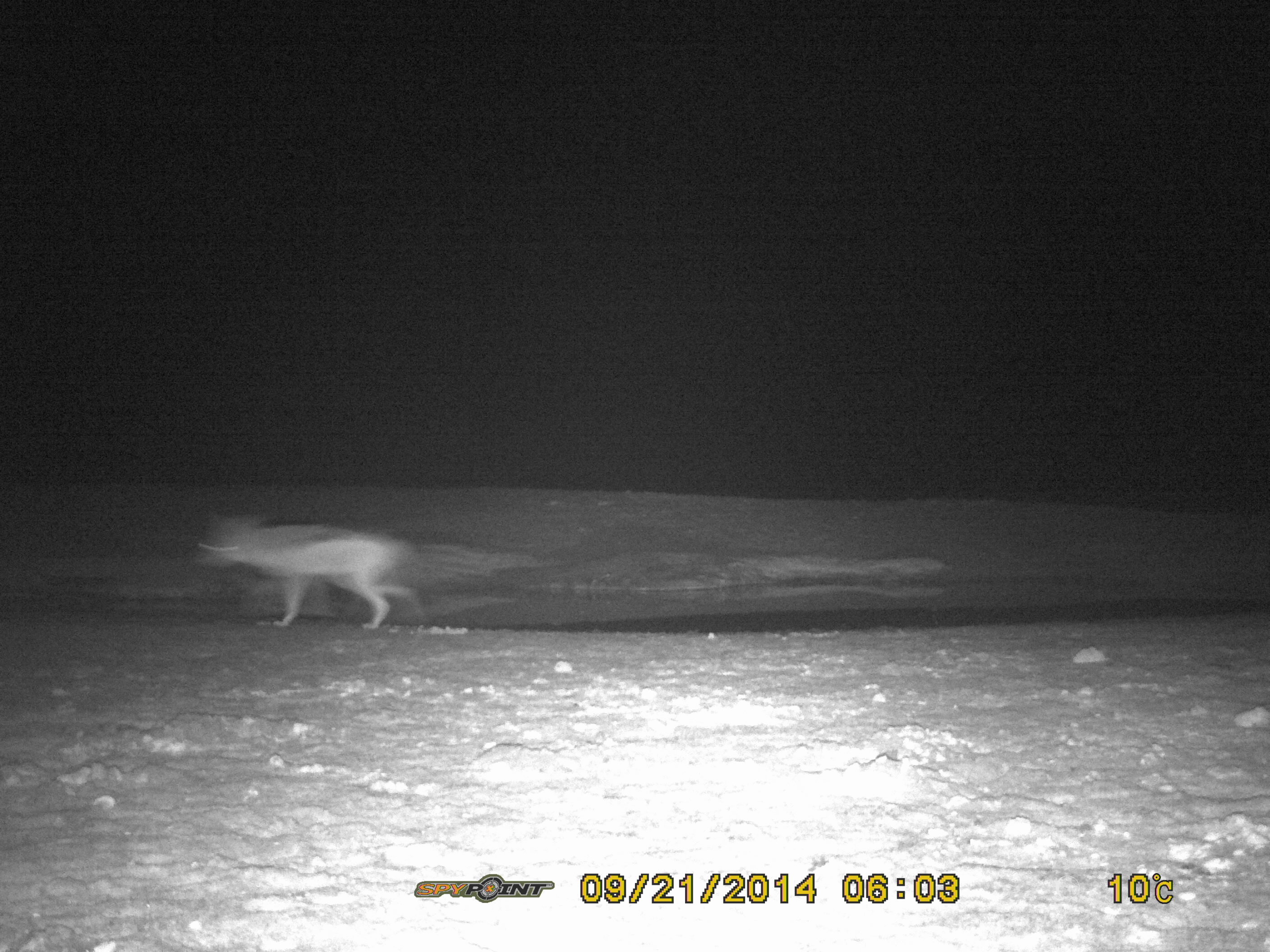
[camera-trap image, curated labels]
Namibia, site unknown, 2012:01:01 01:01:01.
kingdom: Animalia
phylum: Chordata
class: Mammalia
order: Carnivora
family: Canidae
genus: Lupulella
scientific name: Lupulella mesomelas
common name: black-backed jackal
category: canis mesomelas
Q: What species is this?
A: Canis mesomelas (black-backed jackal) (Lupulella mesomelas).